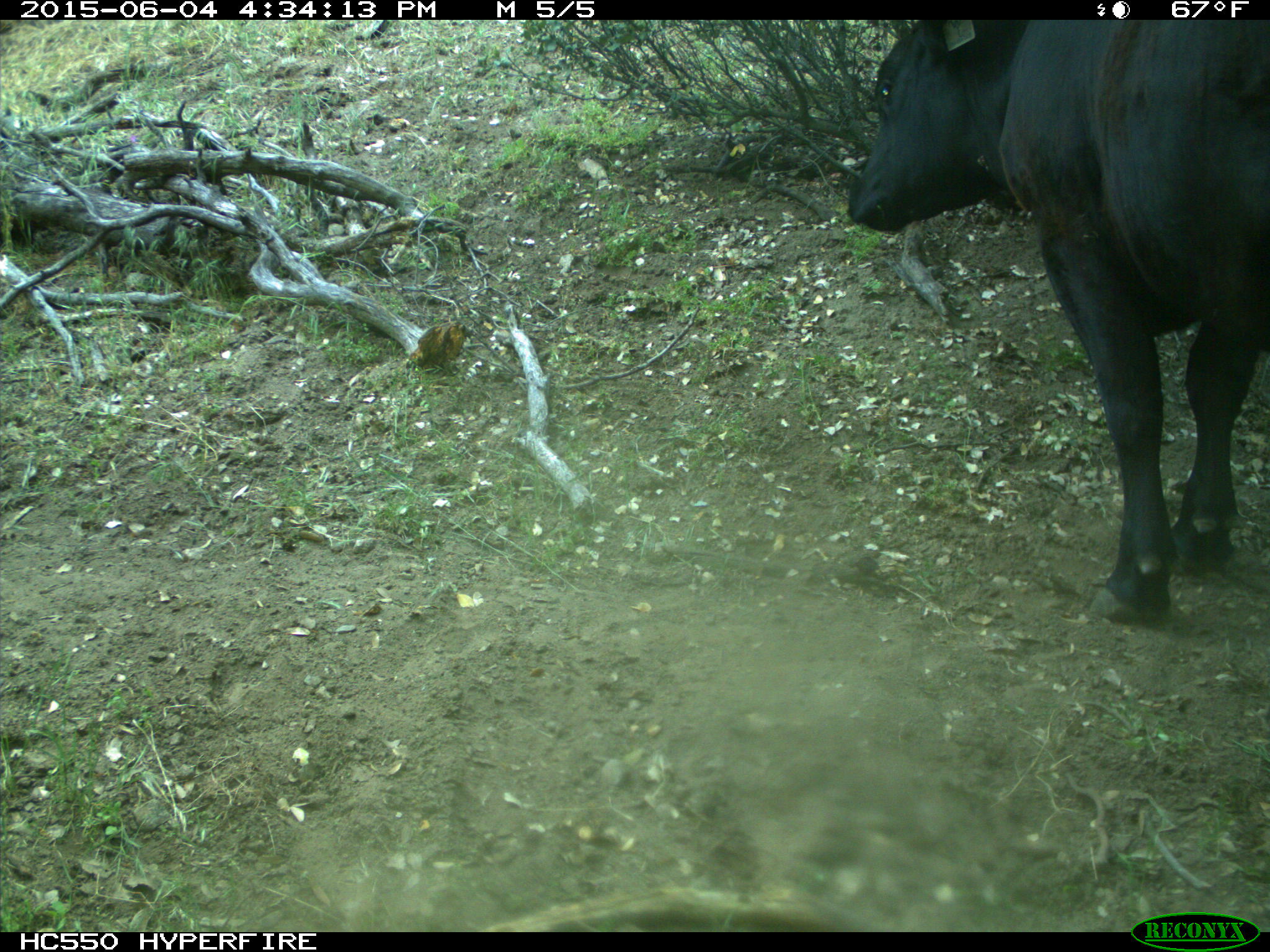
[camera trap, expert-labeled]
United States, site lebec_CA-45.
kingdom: Animalia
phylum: Chordata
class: Mammalia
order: Artiodactyla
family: Bovidae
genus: Bos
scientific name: Bos taurus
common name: domestic cow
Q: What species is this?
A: Bos taurus (domestic cow).